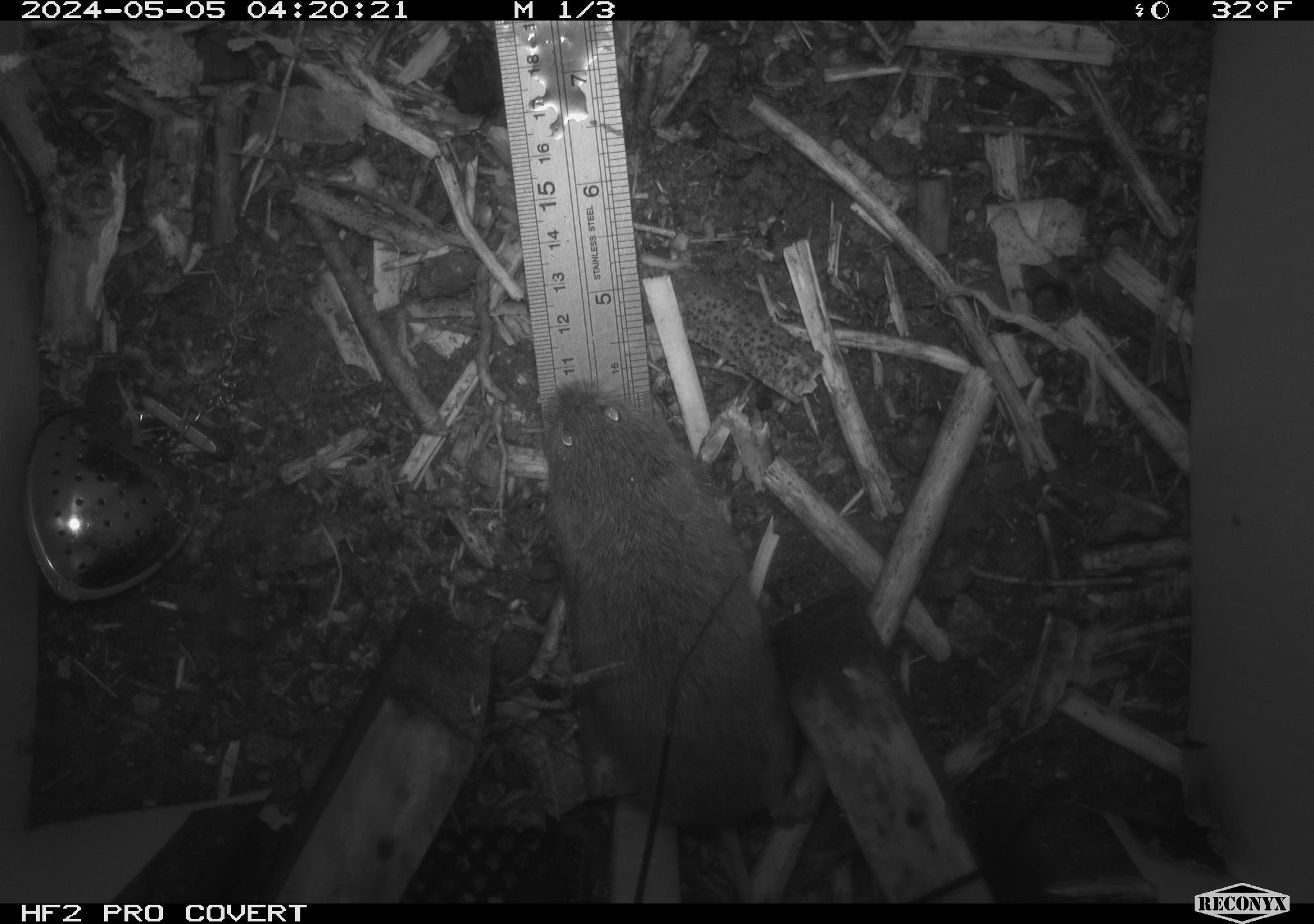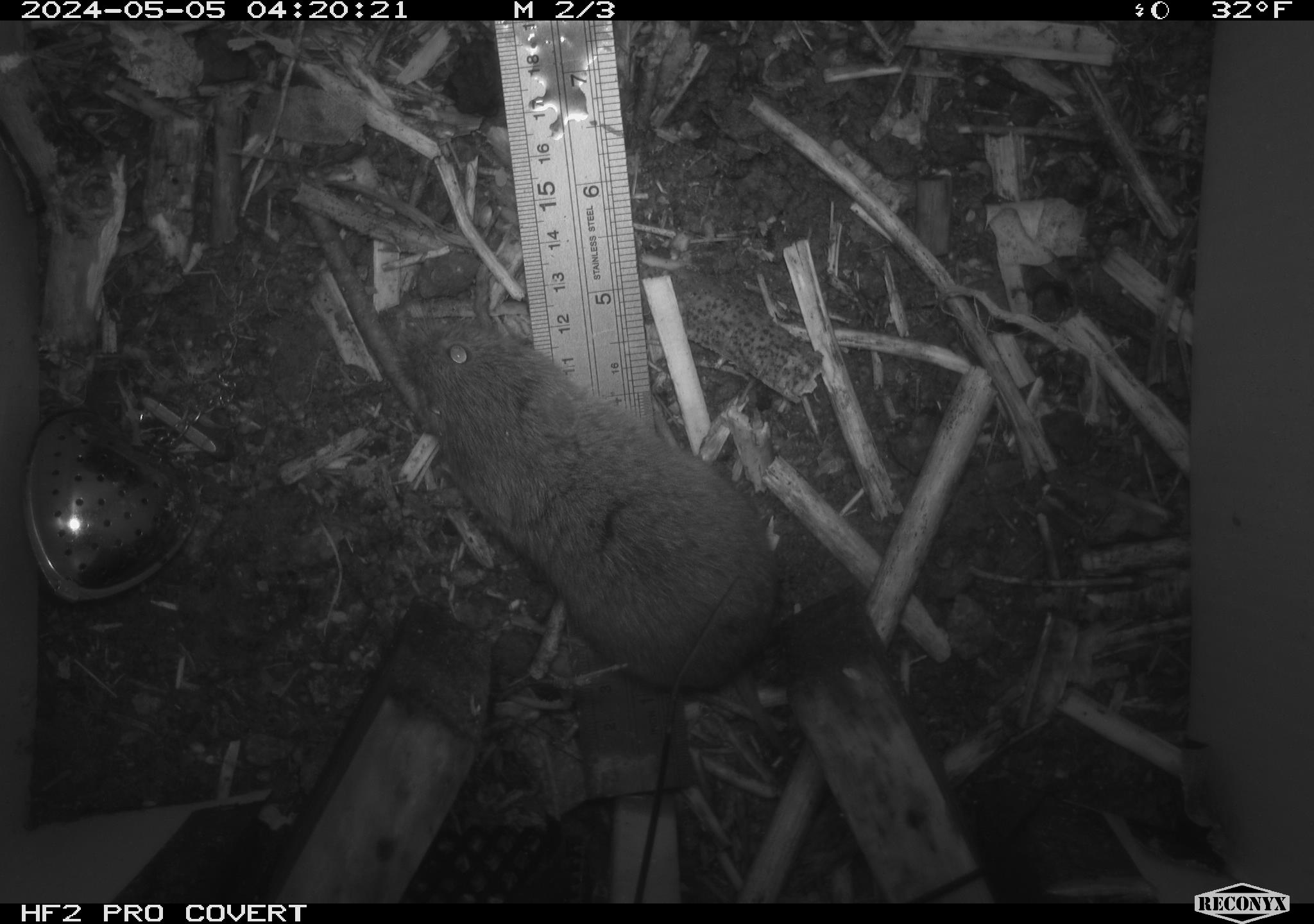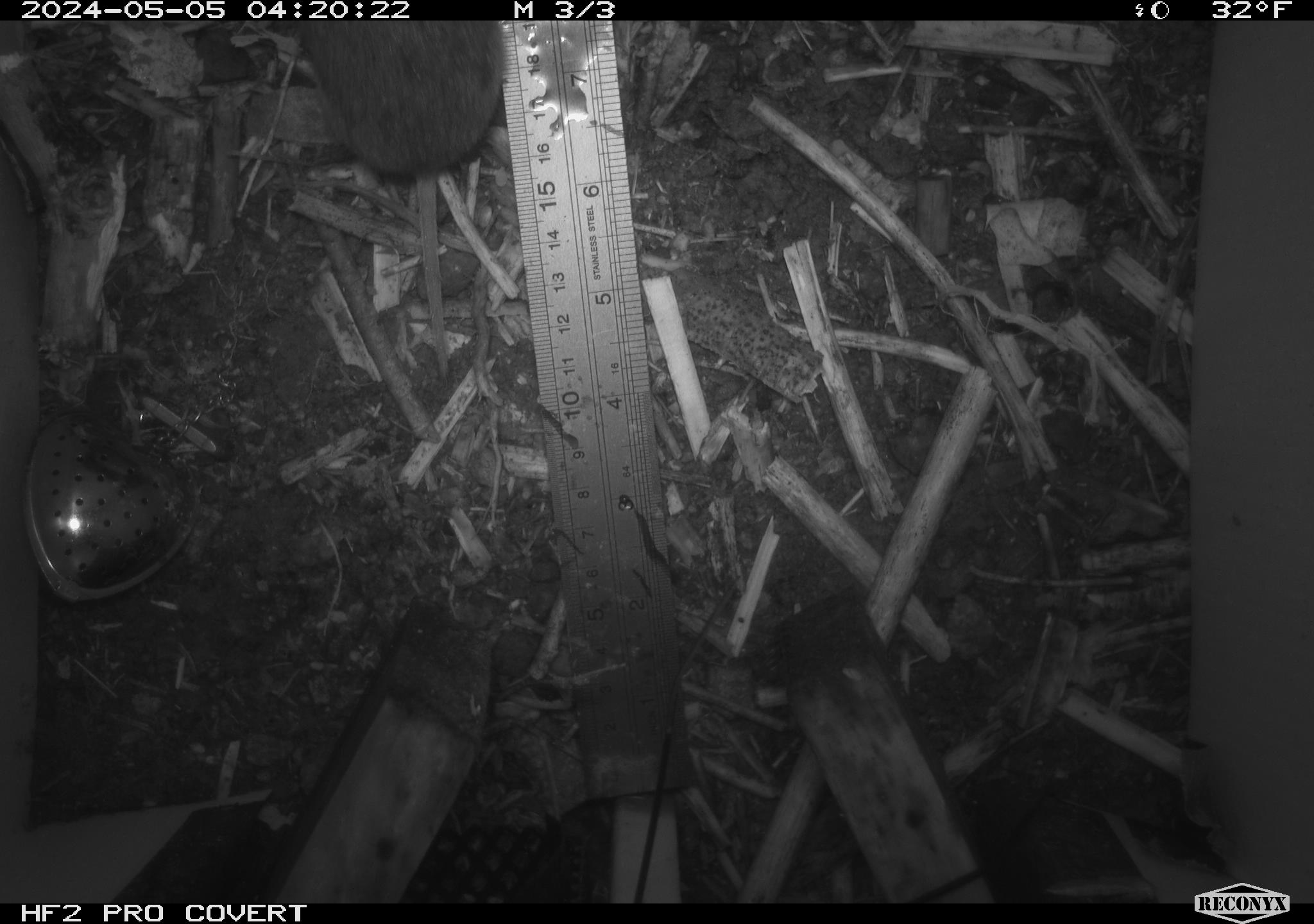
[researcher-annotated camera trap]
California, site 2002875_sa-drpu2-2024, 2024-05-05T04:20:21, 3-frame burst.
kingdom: Animalia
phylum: Chordata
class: Mammalia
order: Rodentia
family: Cricetidae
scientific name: Arvicolinae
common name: voles, lemmings, and muskrats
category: arvicolinae subfamily